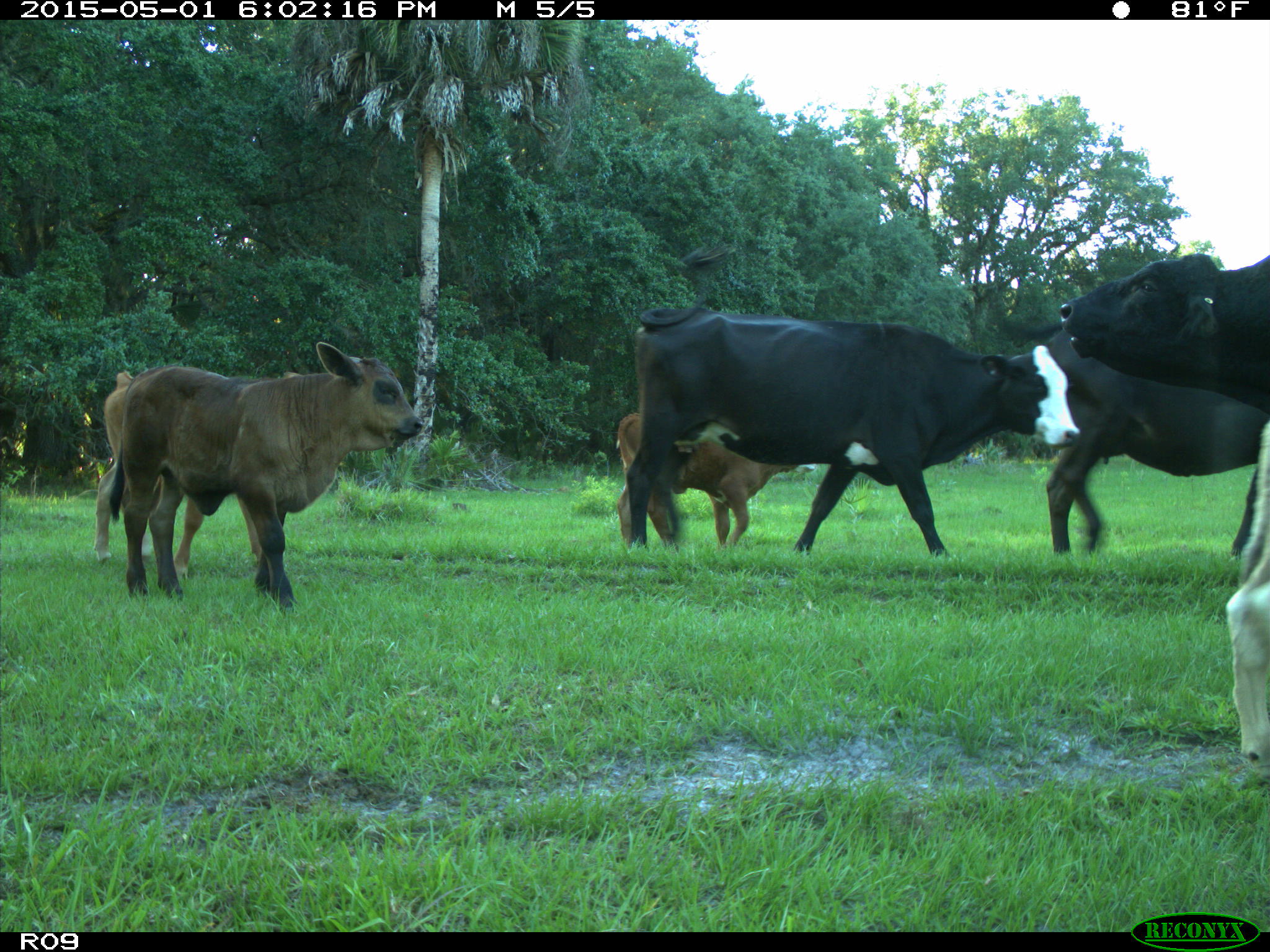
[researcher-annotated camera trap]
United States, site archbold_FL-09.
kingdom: Animalia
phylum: Chordata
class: Mammalia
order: Artiodactyla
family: Bovidae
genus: Bos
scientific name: Bos taurus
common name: domestic cow